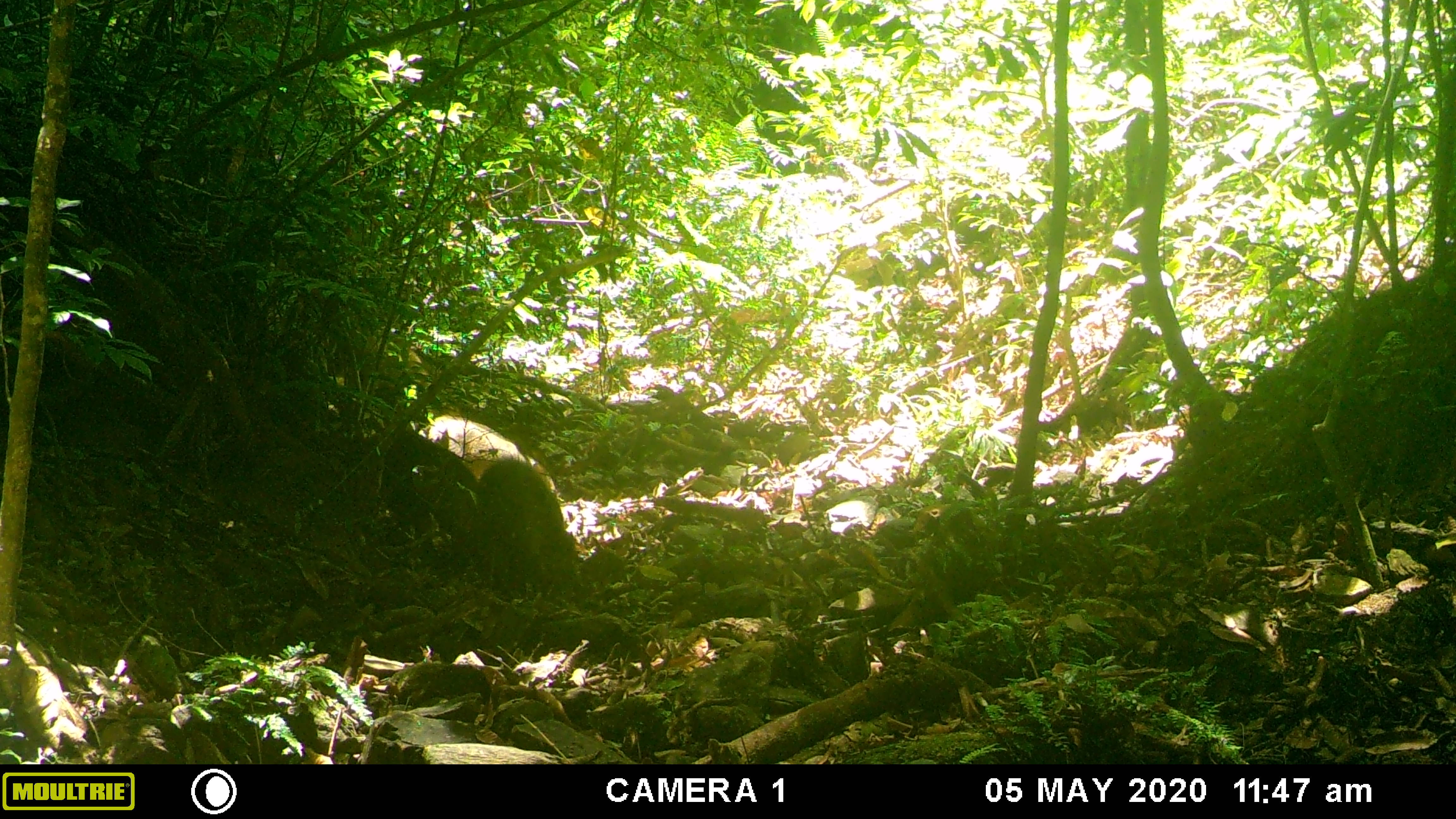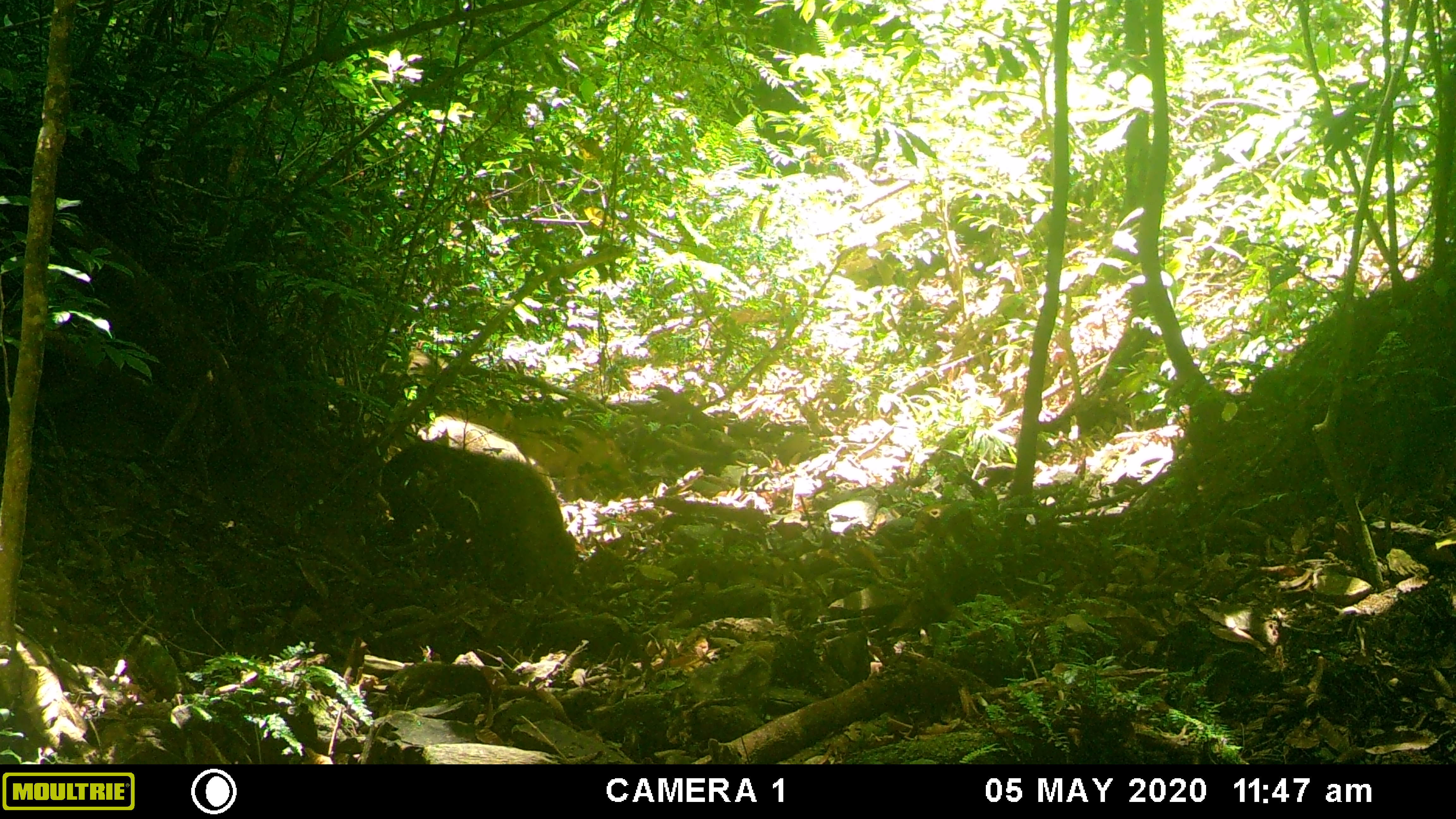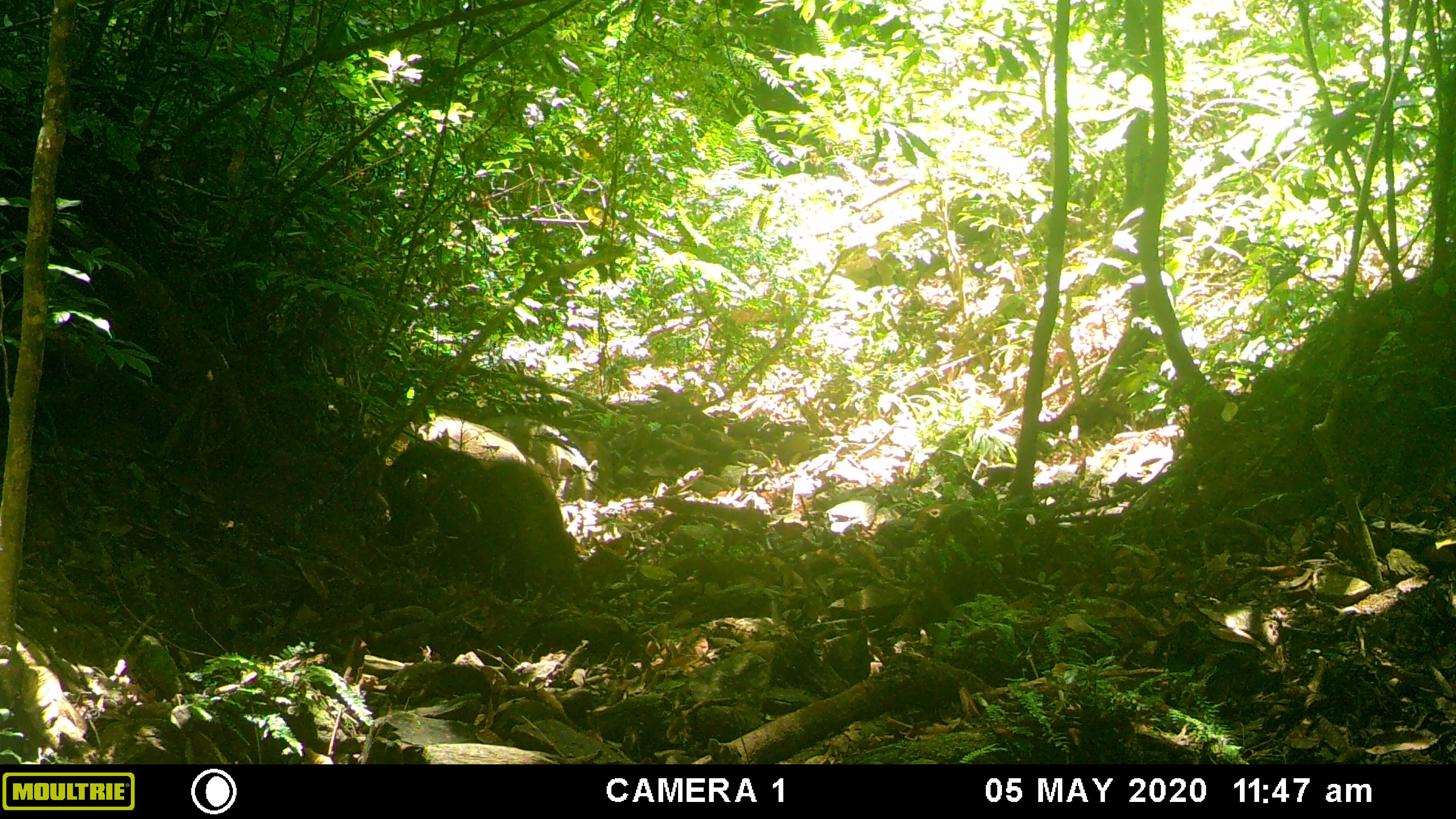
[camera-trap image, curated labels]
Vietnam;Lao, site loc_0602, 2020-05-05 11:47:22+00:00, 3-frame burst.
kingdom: Animalia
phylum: Chordata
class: Mammalia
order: Artiodactyla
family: Suidae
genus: Sus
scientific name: Sus scrofa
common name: eurasian wild pig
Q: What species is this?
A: Eurasian wild pig (Sus scrofa).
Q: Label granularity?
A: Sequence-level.